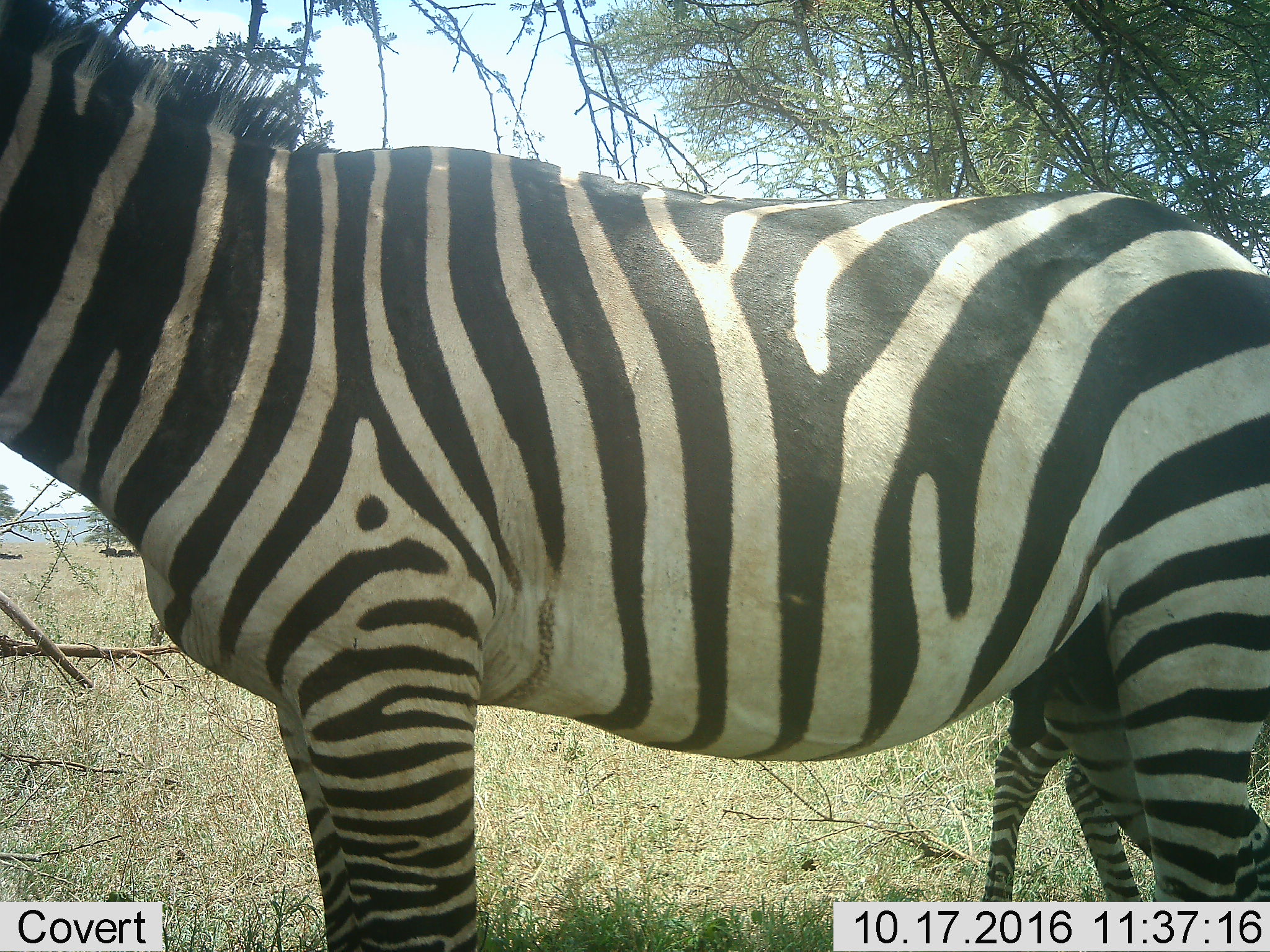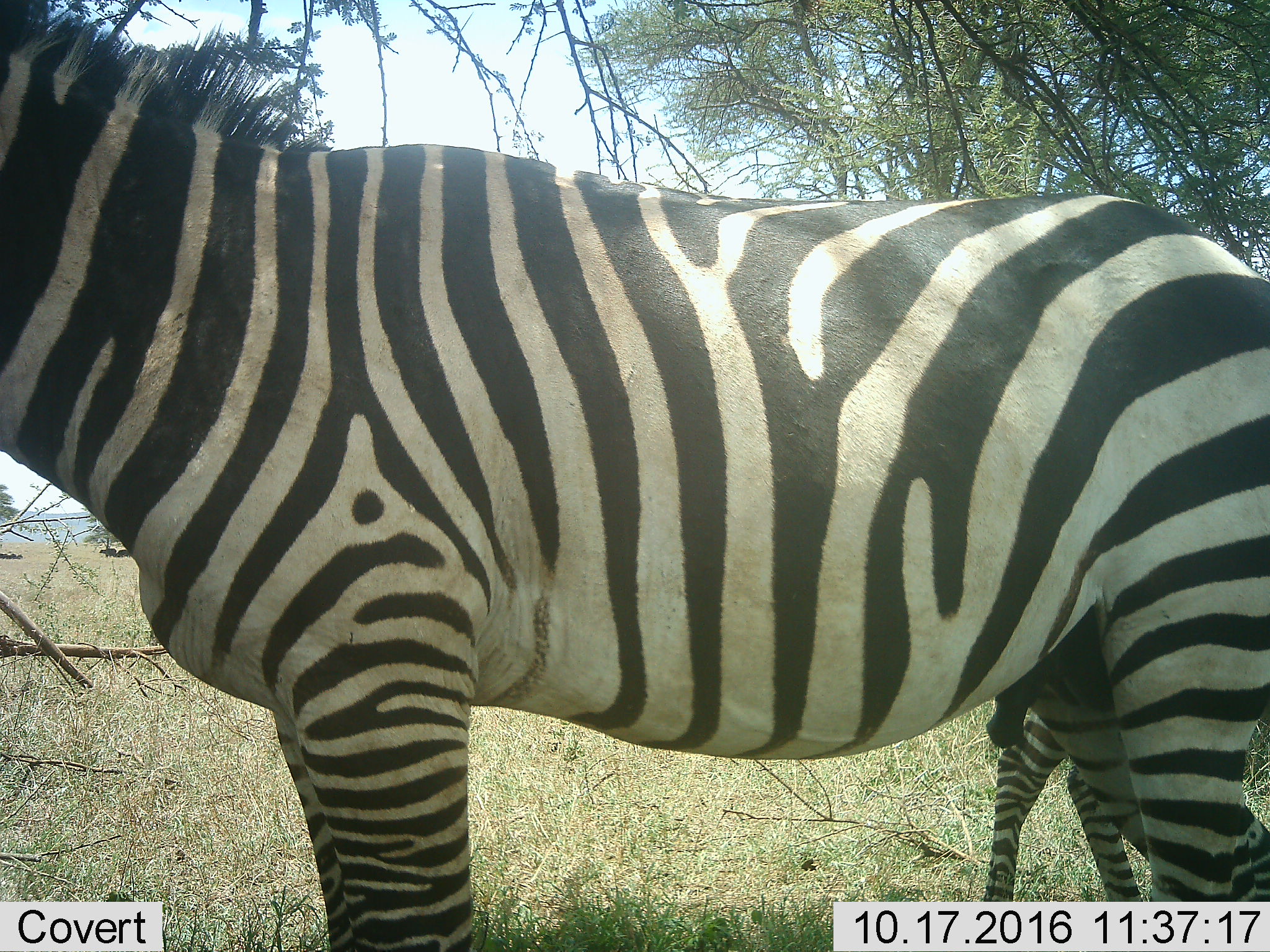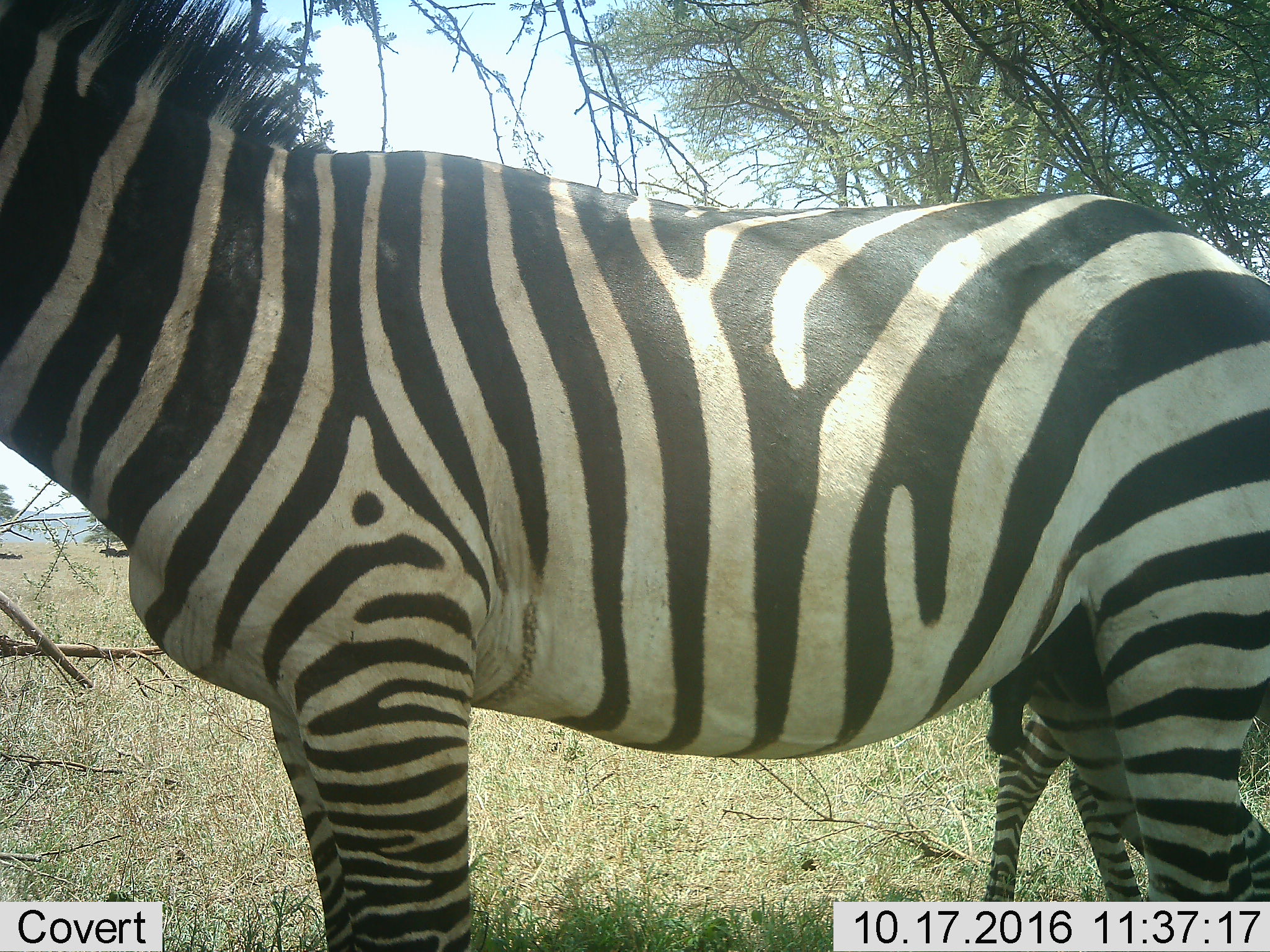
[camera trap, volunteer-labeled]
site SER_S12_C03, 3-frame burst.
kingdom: Animalia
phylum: Chordata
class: Mammalia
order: Perissodactyla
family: Equidae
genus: Equus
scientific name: Equus quagga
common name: plains zebra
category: zebraplains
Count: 2.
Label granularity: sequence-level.